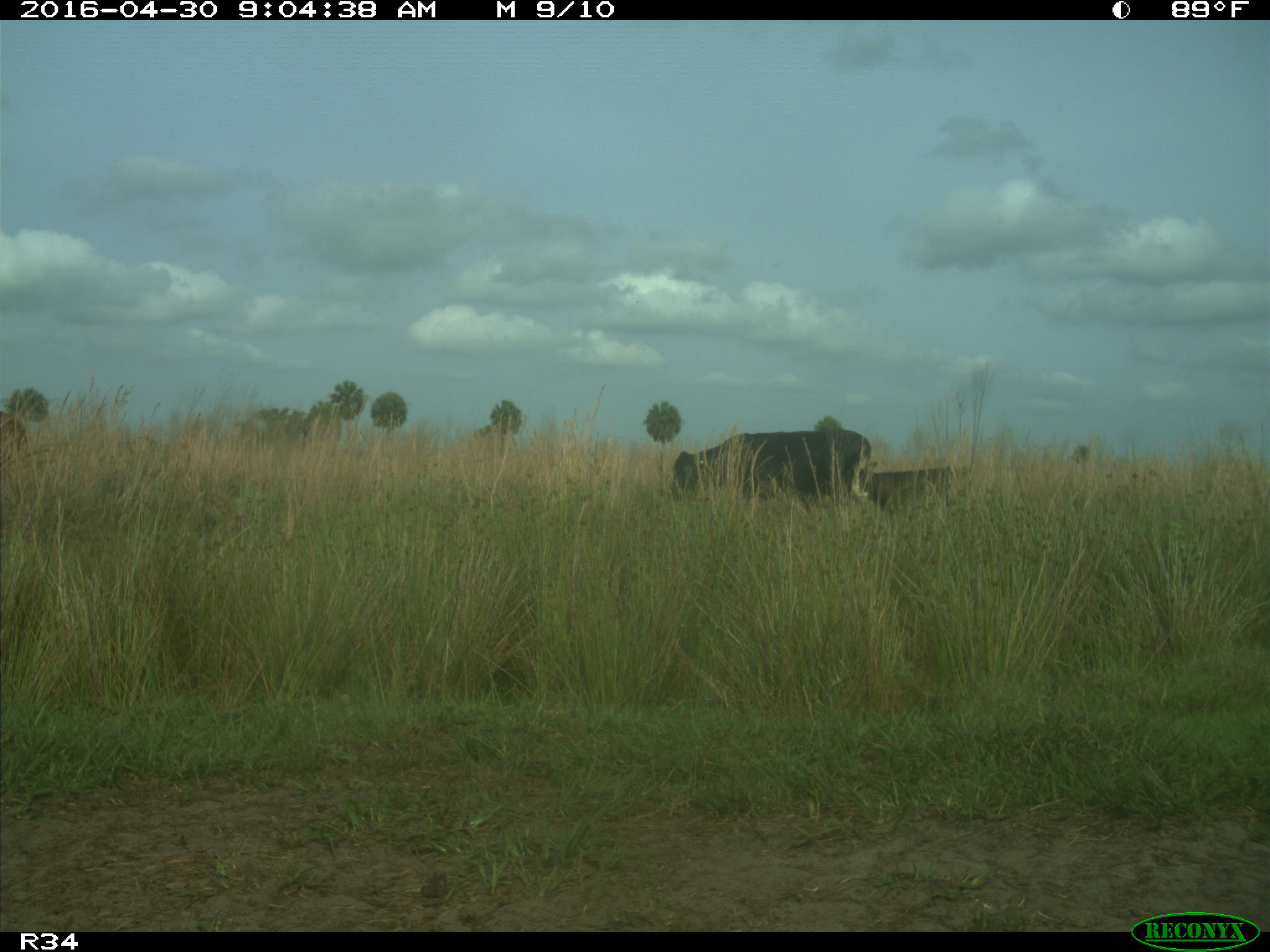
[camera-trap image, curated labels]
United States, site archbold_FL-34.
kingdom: Animalia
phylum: Chordata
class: Mammalia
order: Artiodactyla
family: Bovidae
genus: Bos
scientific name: Bos taurus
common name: domestic cow